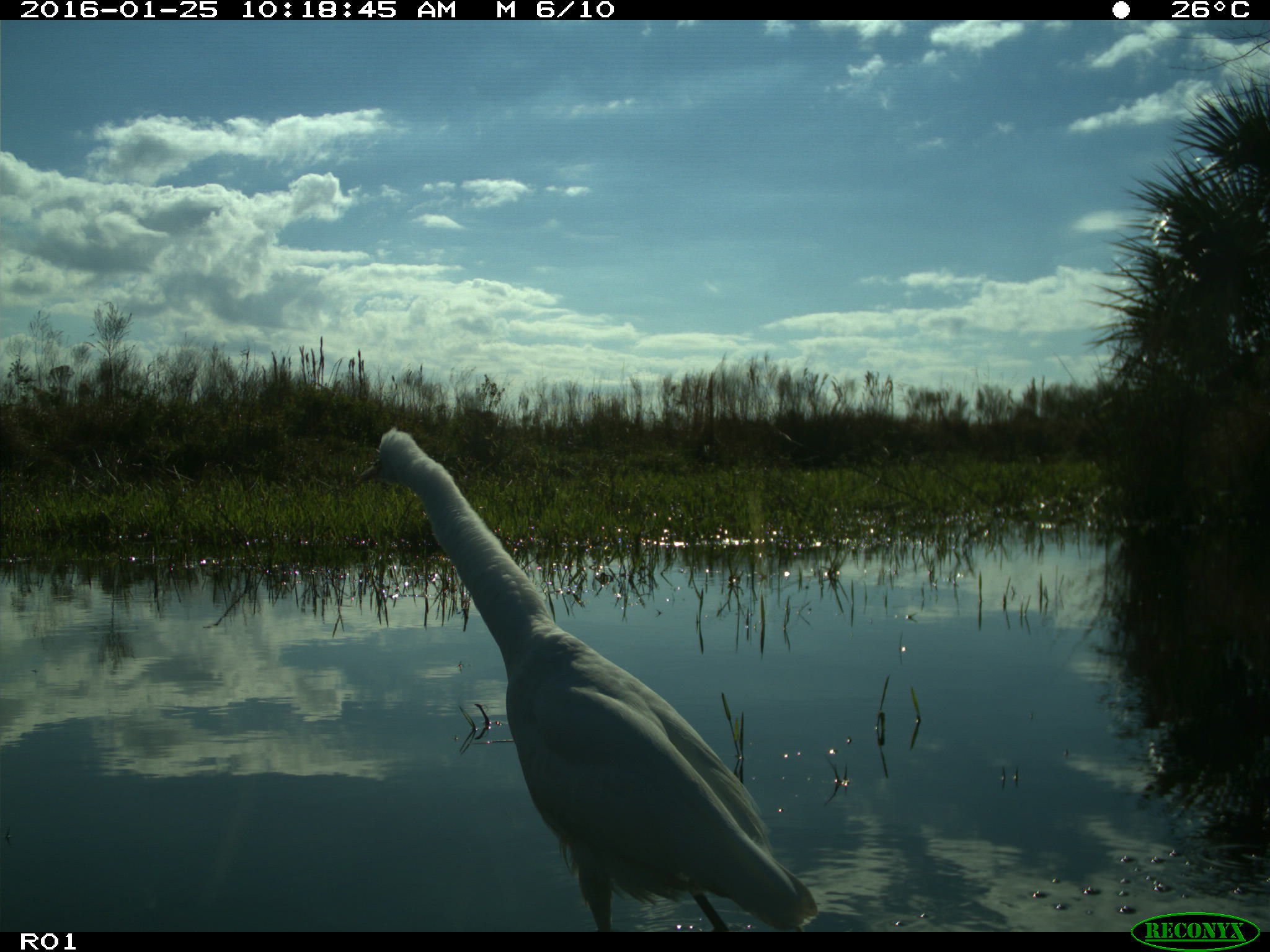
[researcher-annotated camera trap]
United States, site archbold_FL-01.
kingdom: Animalia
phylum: Chordata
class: Aves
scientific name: Aves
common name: birds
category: unidentified bird